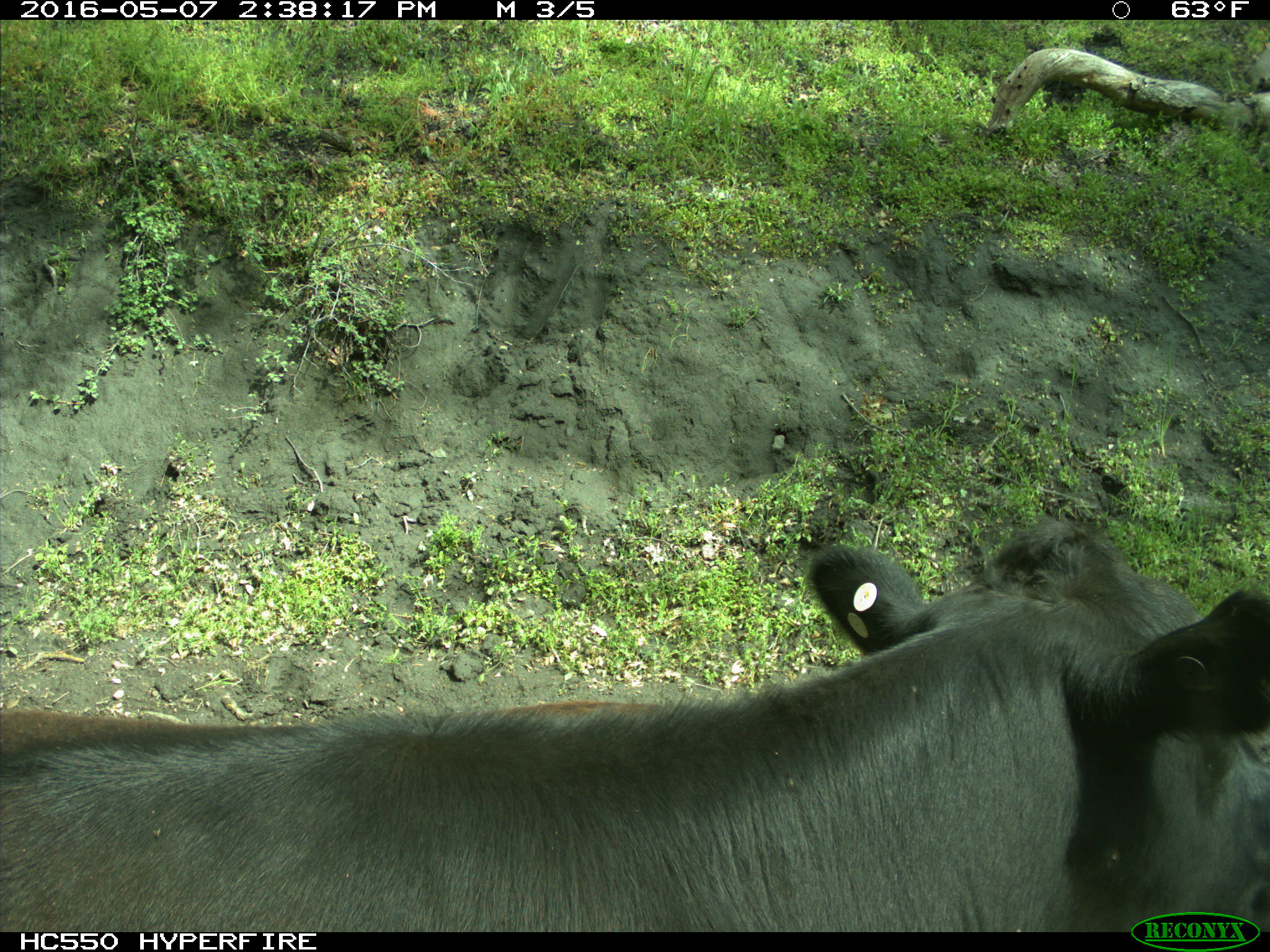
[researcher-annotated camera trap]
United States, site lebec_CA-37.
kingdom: Animalia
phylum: Chordata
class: Mammalia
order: Artiodactyla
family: Bovidae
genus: Bos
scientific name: Bos taurus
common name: domestic cow